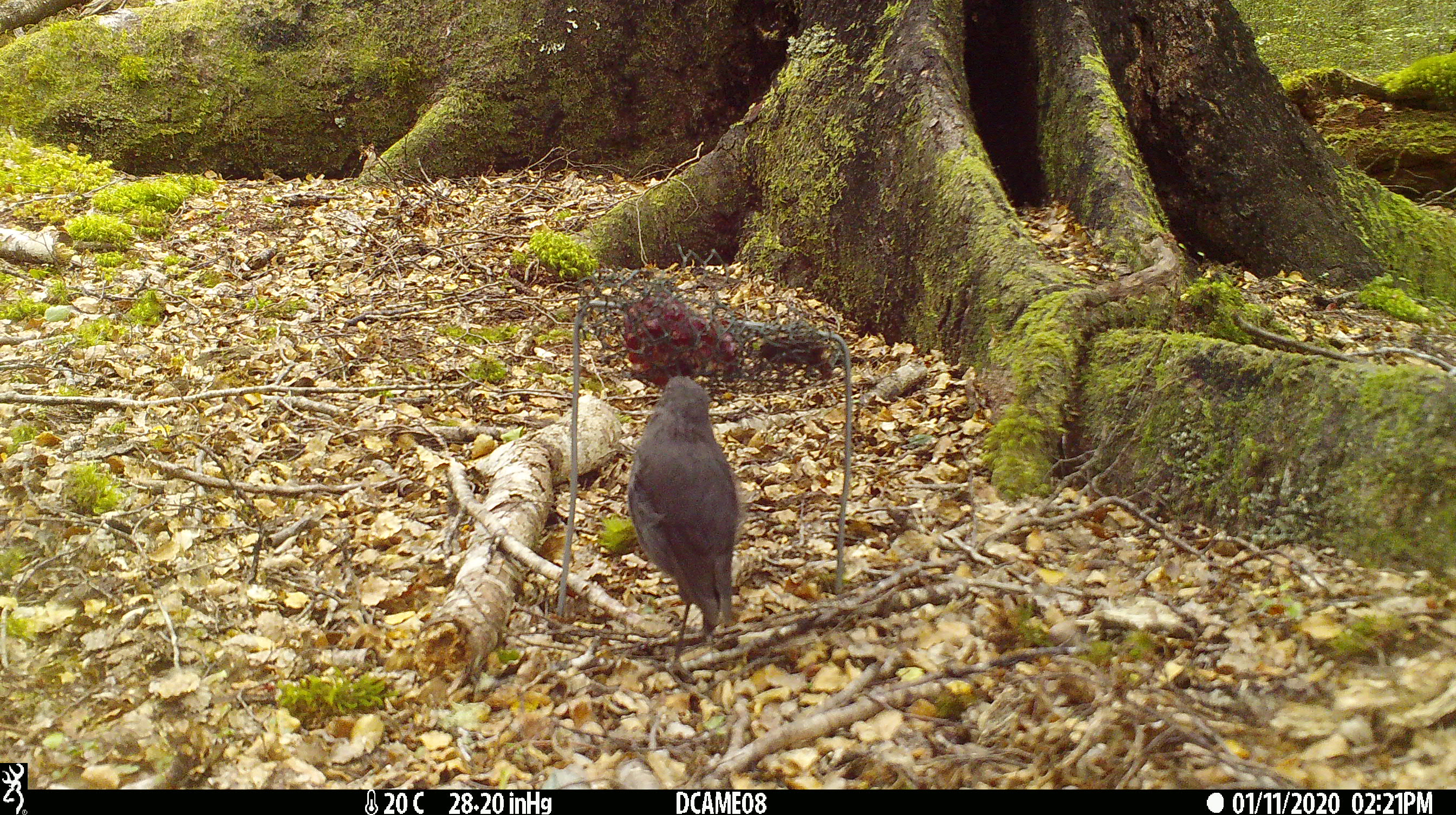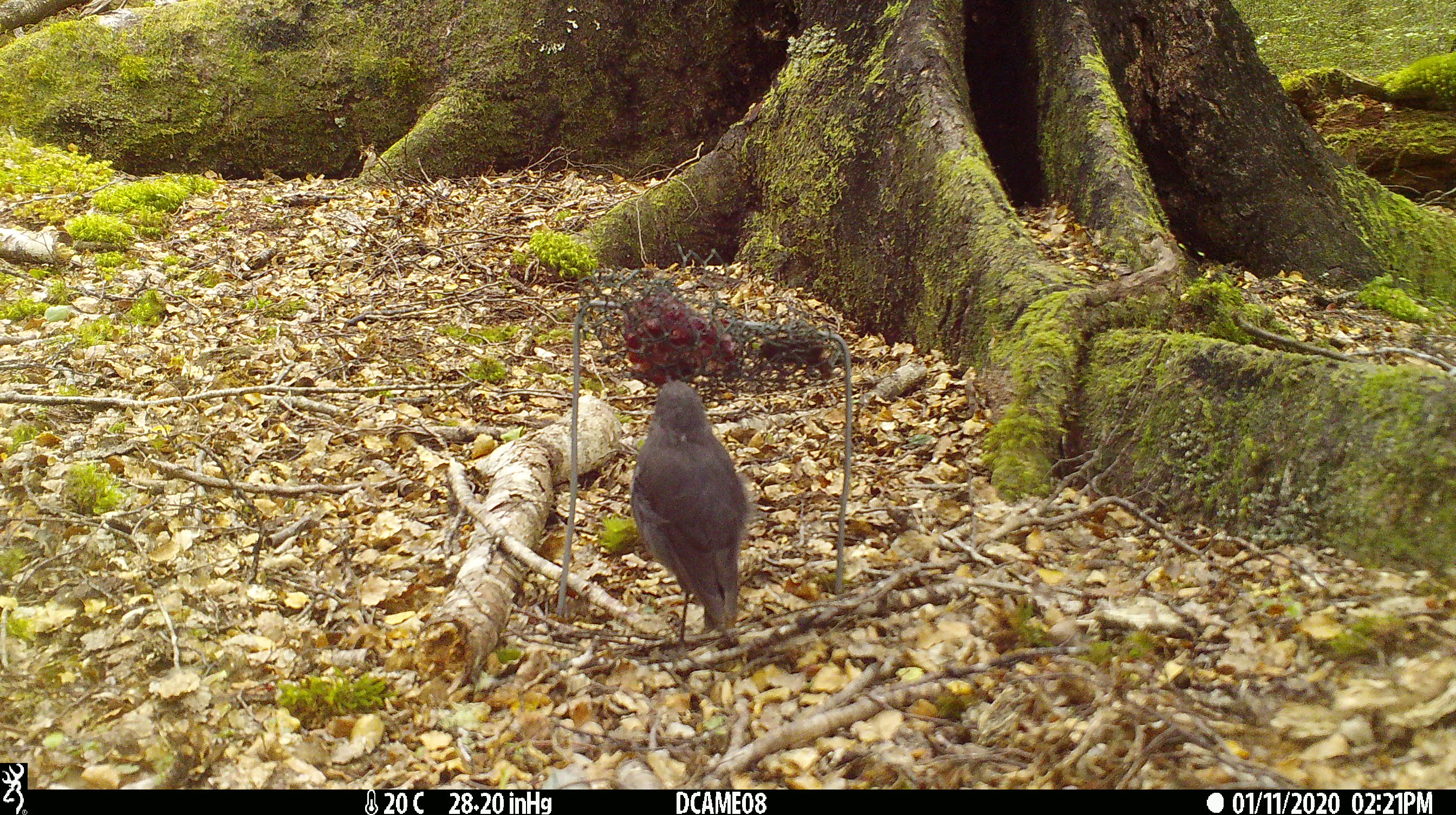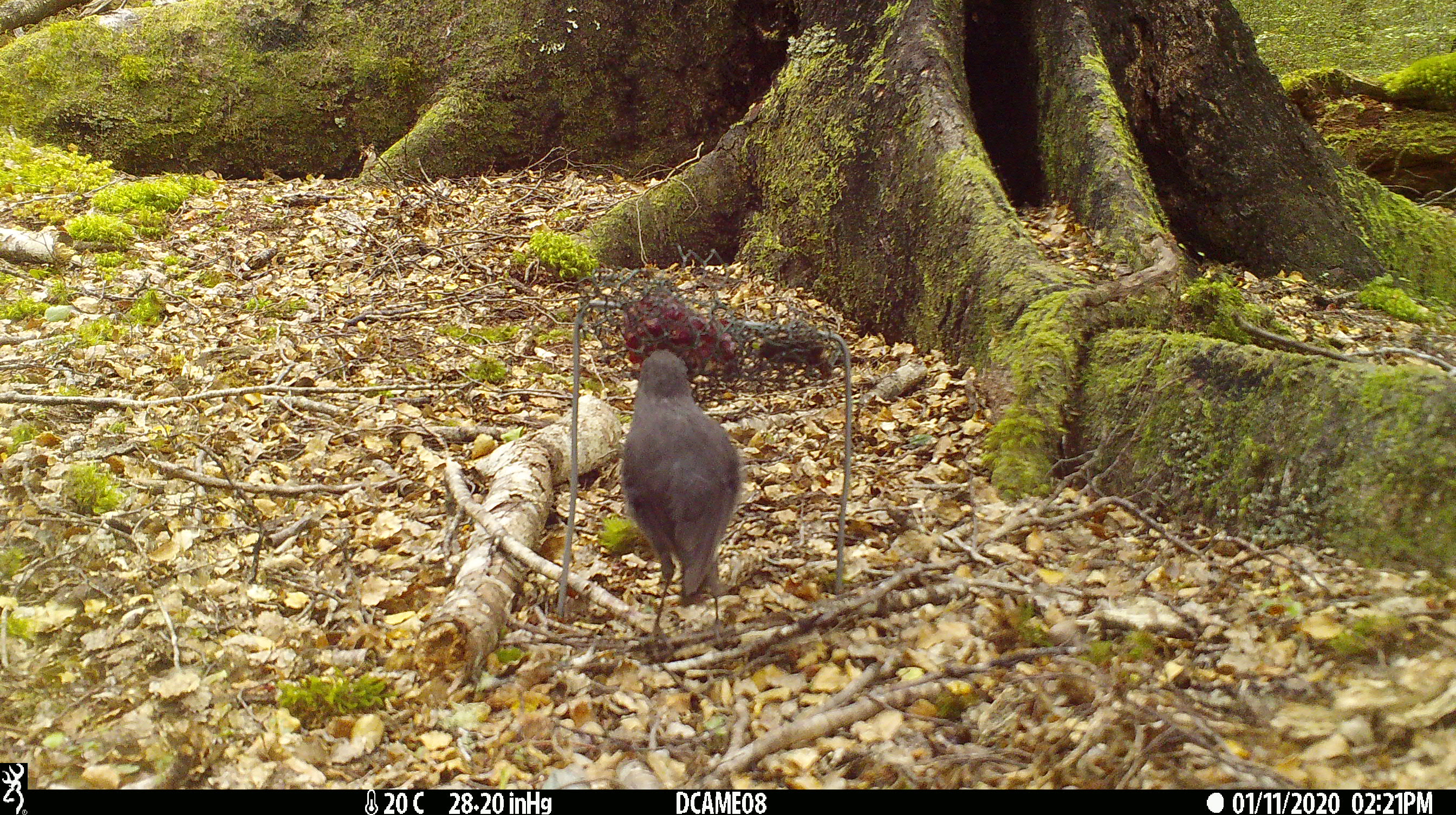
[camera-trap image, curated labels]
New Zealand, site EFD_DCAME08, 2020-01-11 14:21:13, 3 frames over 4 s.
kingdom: Animalia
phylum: Chordata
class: Aves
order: Passeriformes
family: Petroicidae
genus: Petroica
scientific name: Petroica australis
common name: new zealand robin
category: robin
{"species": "robin (new zealand robin) (Petroica australis)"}